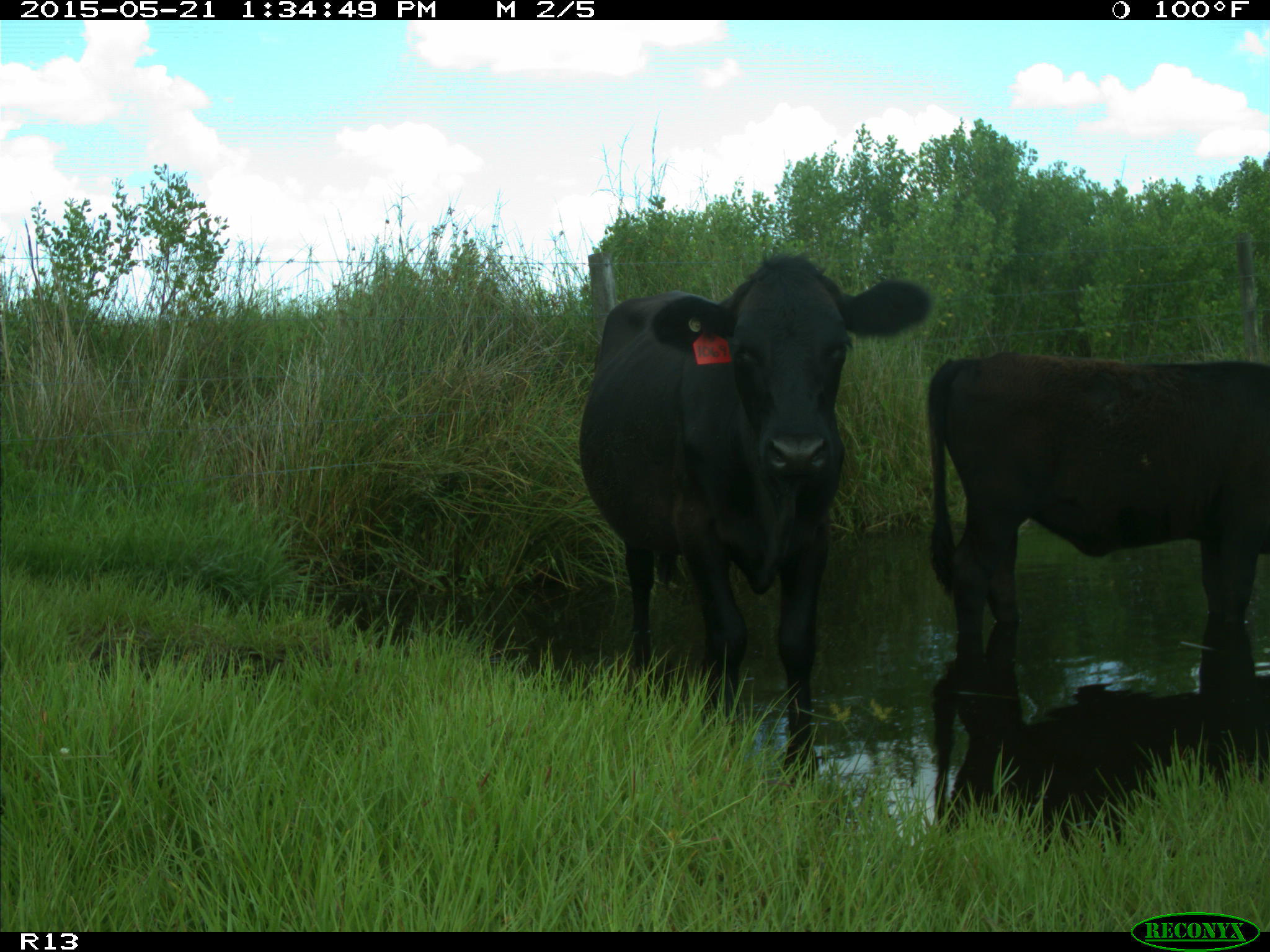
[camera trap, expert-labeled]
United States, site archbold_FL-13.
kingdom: Animalia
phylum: Chordata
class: Mammalia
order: Artiodactyla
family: Bovidae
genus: Bos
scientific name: Bos taurus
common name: domestic cow